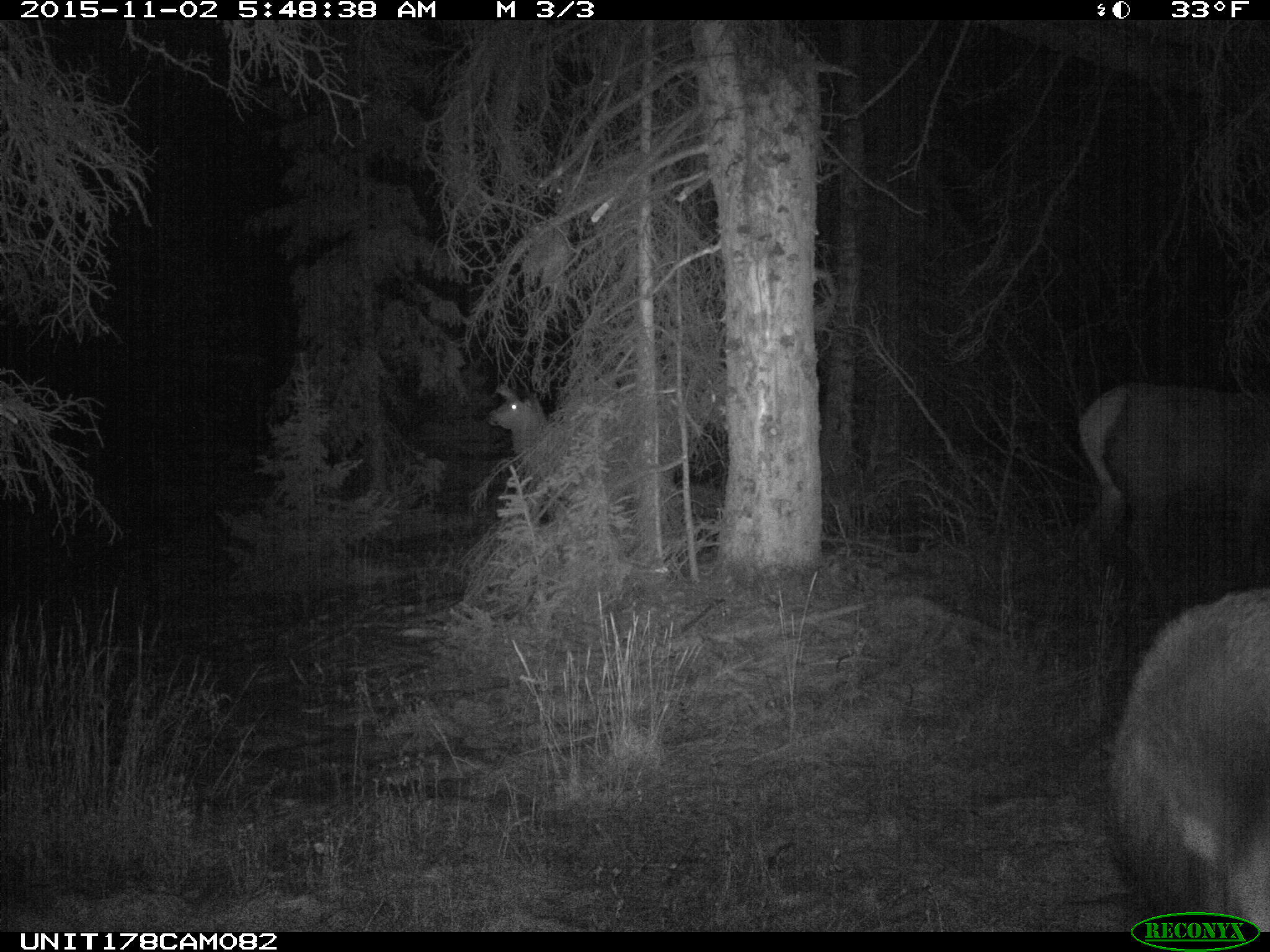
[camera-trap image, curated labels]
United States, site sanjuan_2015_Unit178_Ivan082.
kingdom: Animalia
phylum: Chordata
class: Mammalia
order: Artiodactyla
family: Cervidae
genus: Cervus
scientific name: Cervus elaphus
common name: red deer